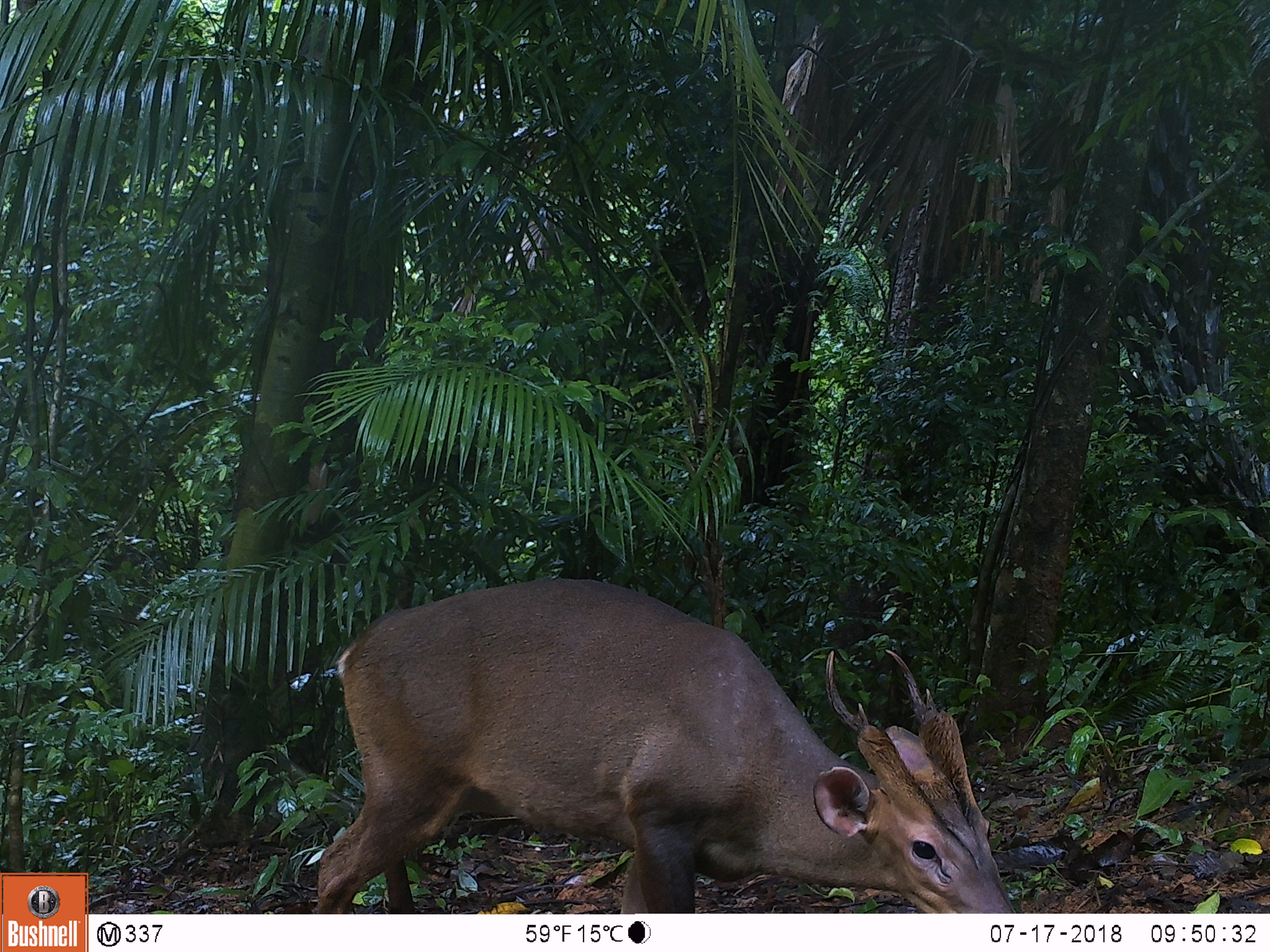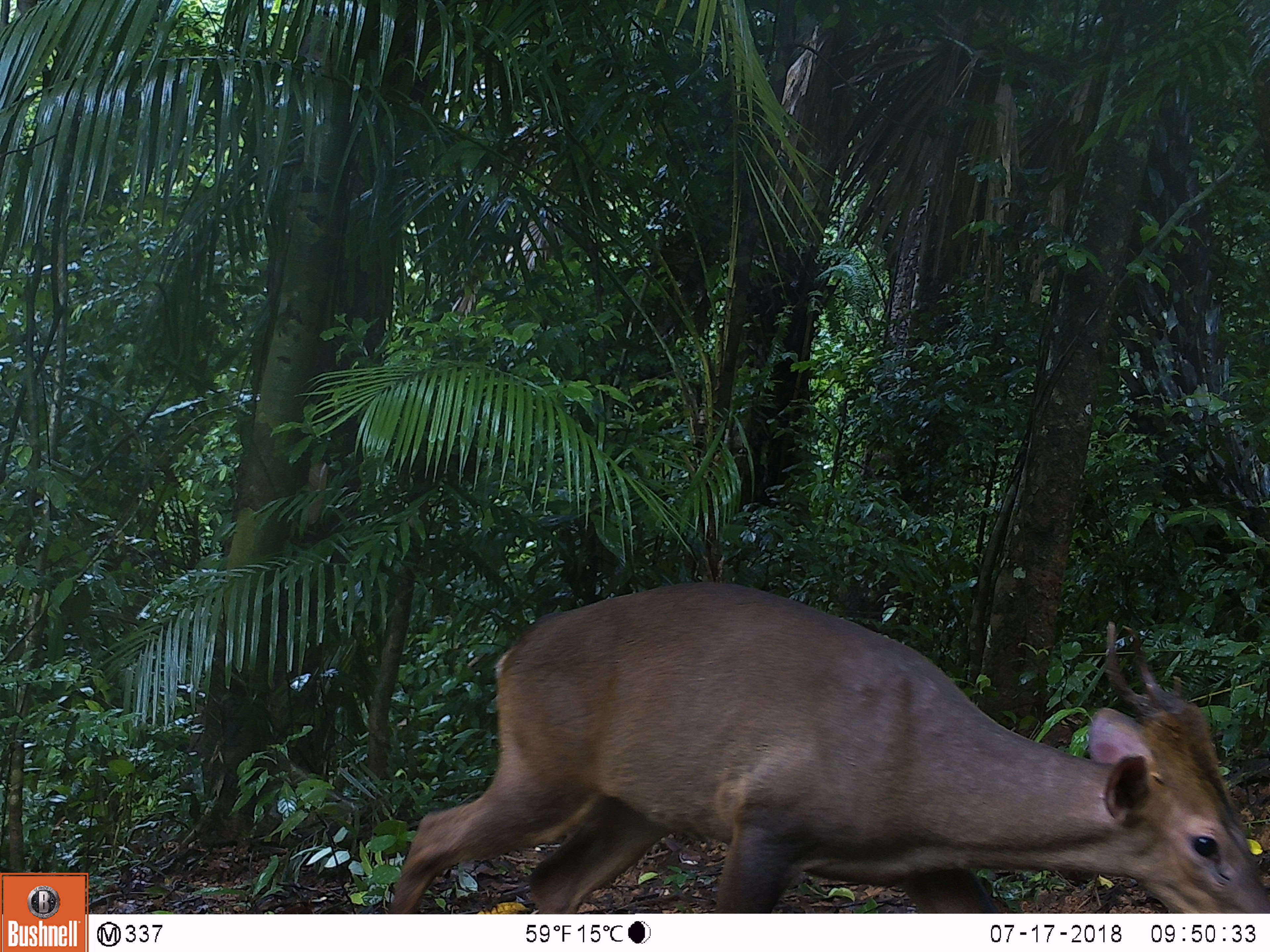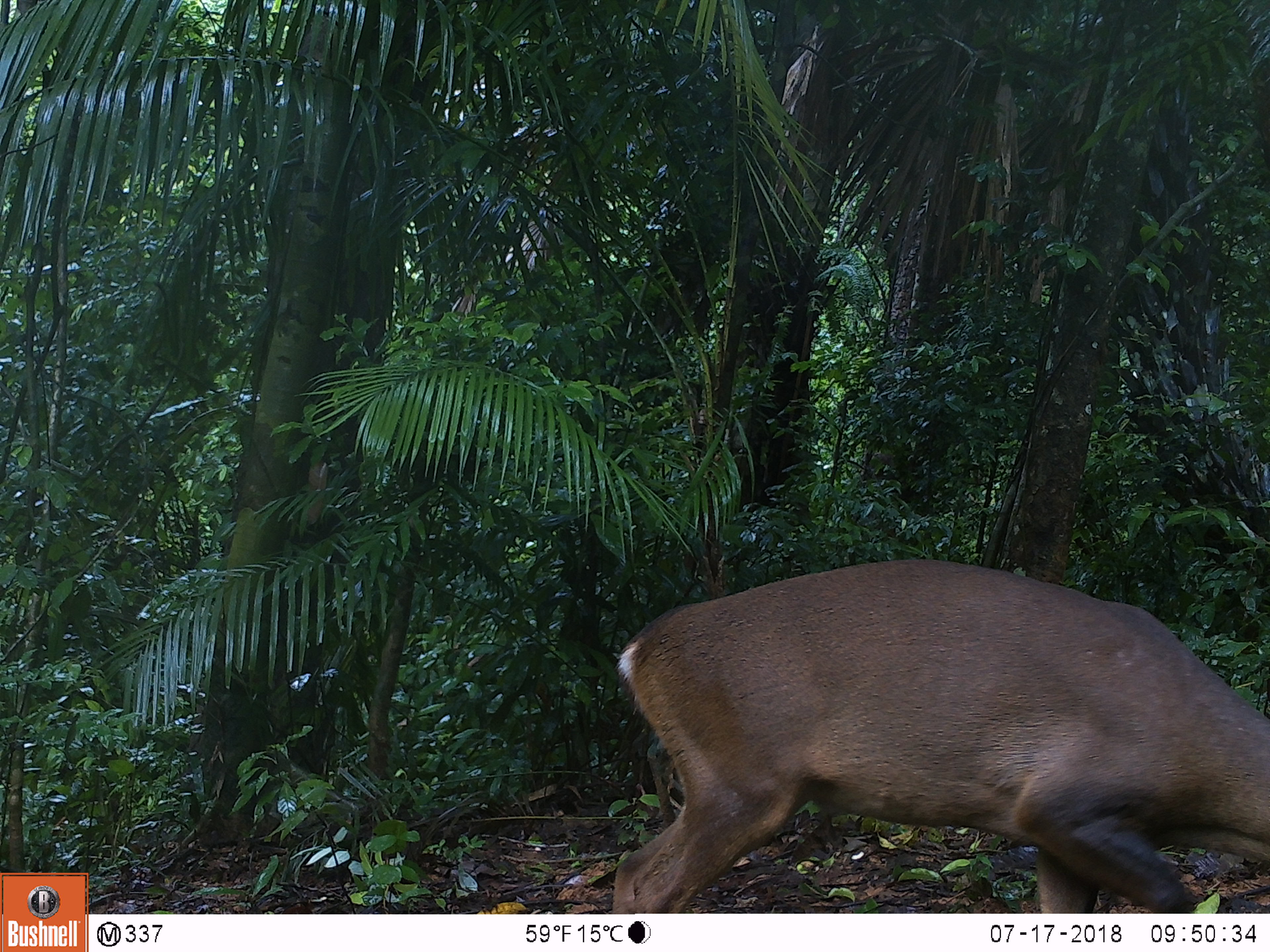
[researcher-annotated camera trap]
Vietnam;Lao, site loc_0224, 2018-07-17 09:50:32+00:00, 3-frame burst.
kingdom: Animalia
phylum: Chordata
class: Mammalia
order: Artiodactyla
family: Cervidae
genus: Muntiacus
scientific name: Muntiacus vuquangensis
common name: large-antlered muntjac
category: large antlered muntjac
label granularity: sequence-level